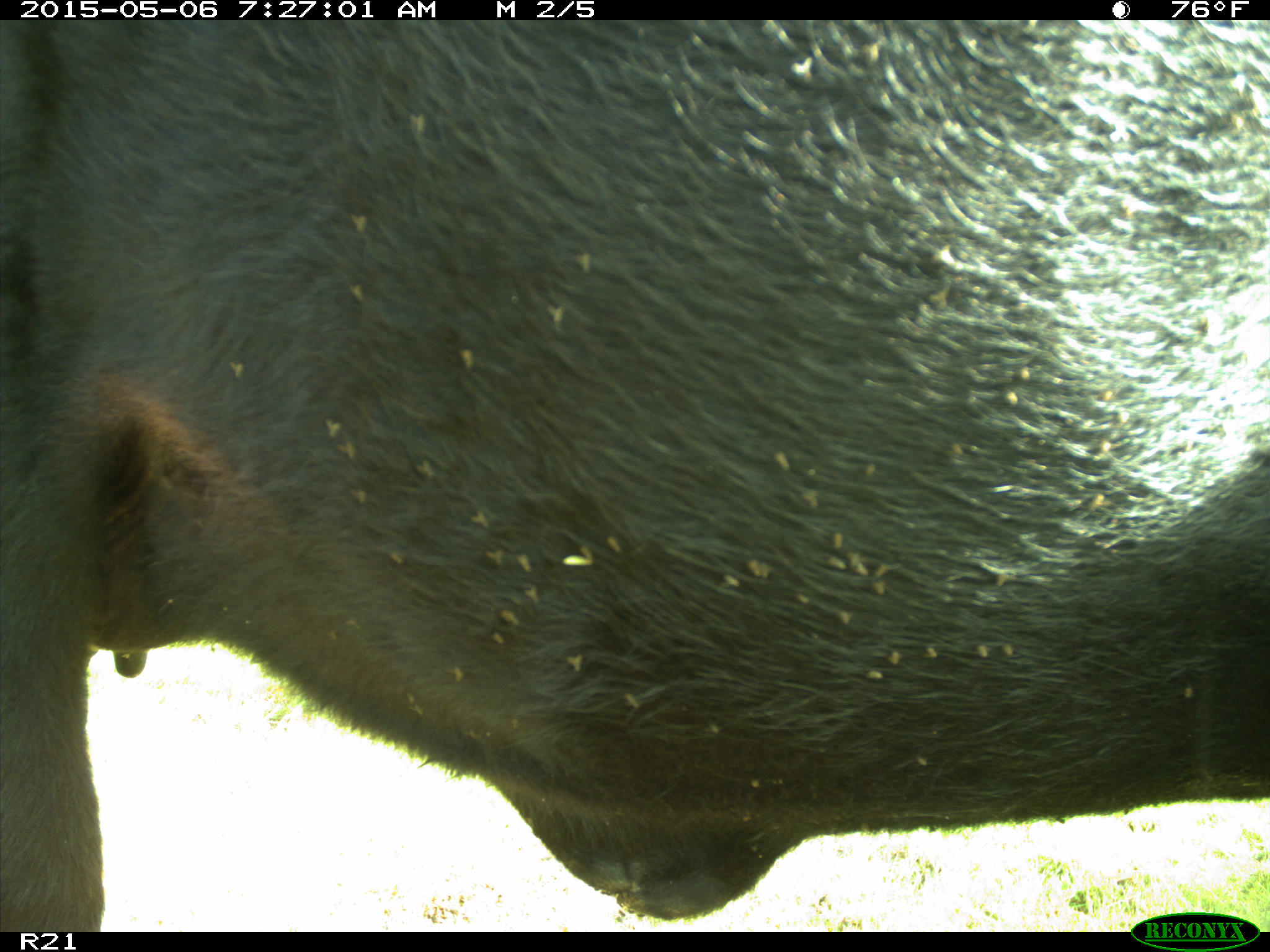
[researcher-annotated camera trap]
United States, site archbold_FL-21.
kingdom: Animalia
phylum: Chordata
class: Mammalia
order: Artiodactyla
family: Bovidae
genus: Bos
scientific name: Bos taurus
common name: domestic cow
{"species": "Bos taurus (domestic cow)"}